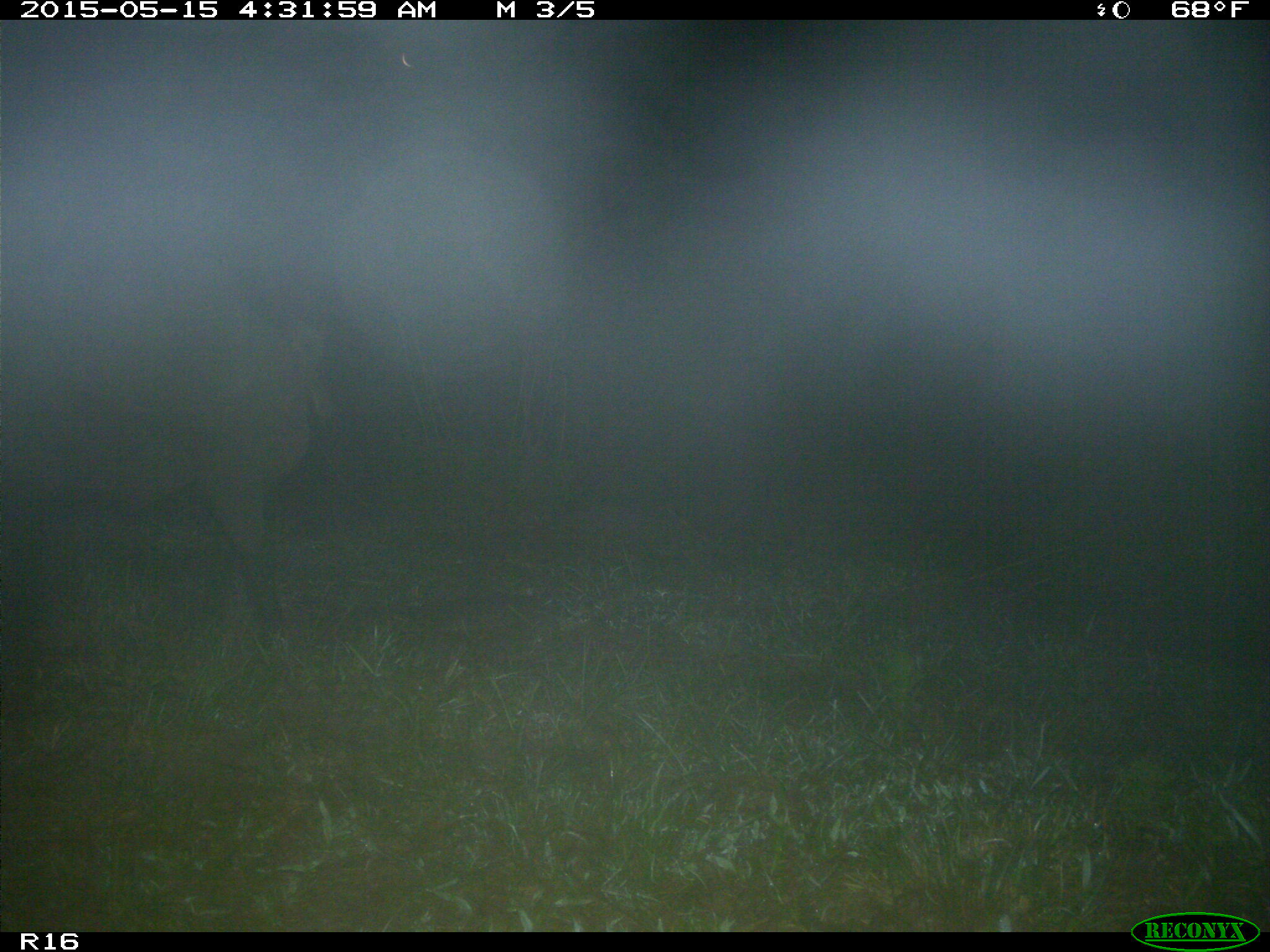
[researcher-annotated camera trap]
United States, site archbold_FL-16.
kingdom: Animalia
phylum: Chordata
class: Mammalia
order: Artiodactyla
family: Suidae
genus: Sus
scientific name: Sus scrofa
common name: wild boar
Sus scrofa (wild boar).